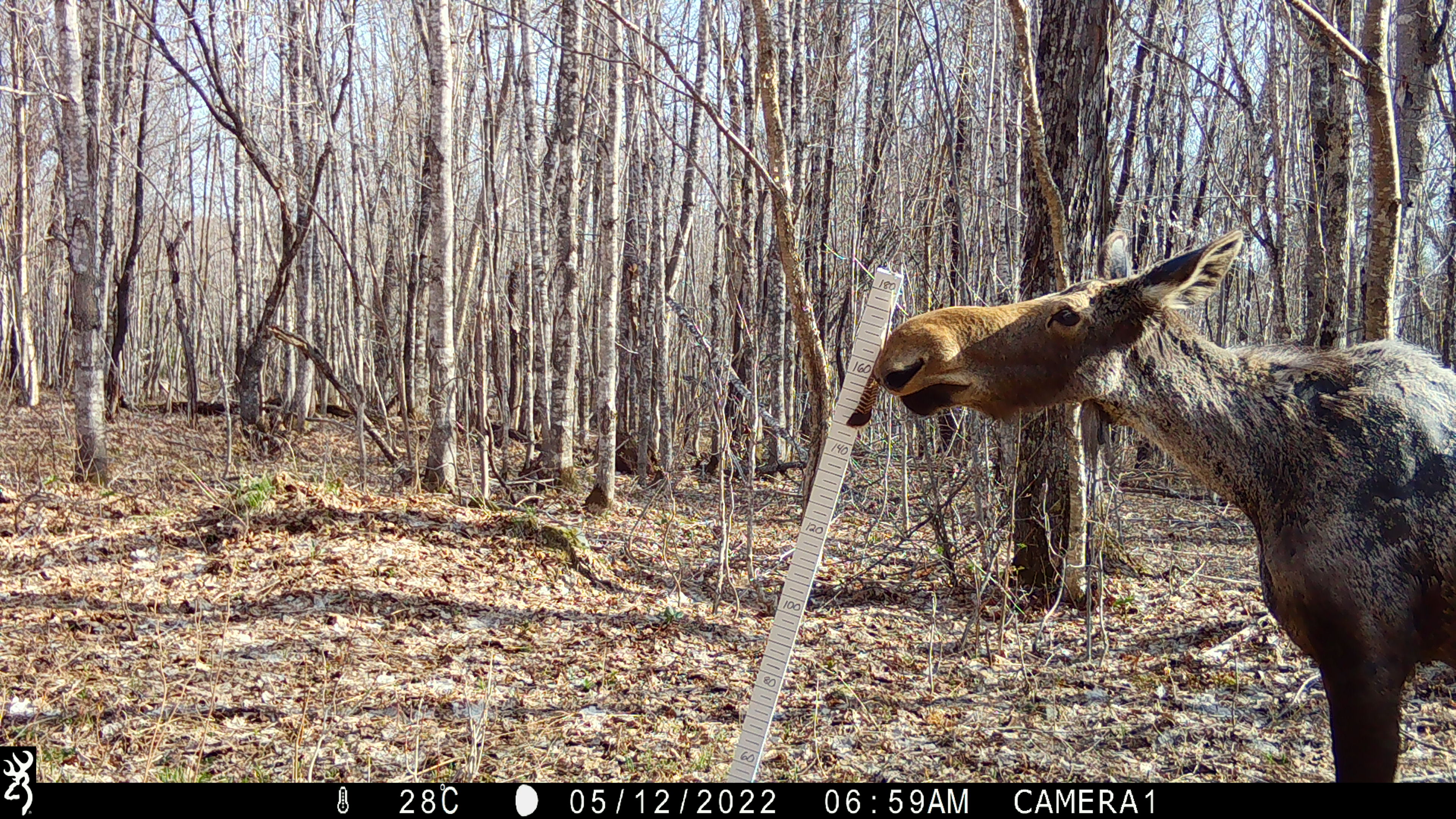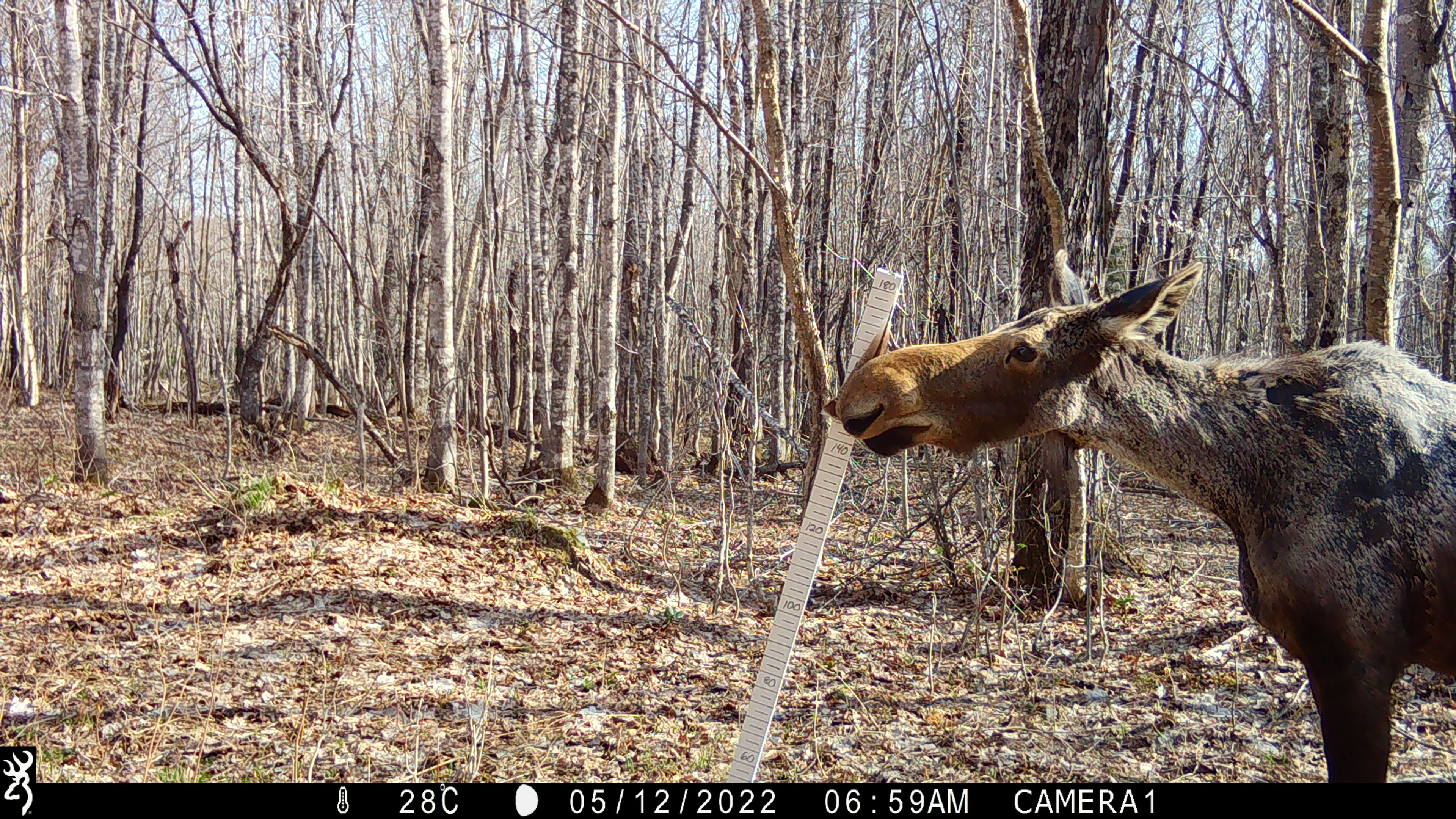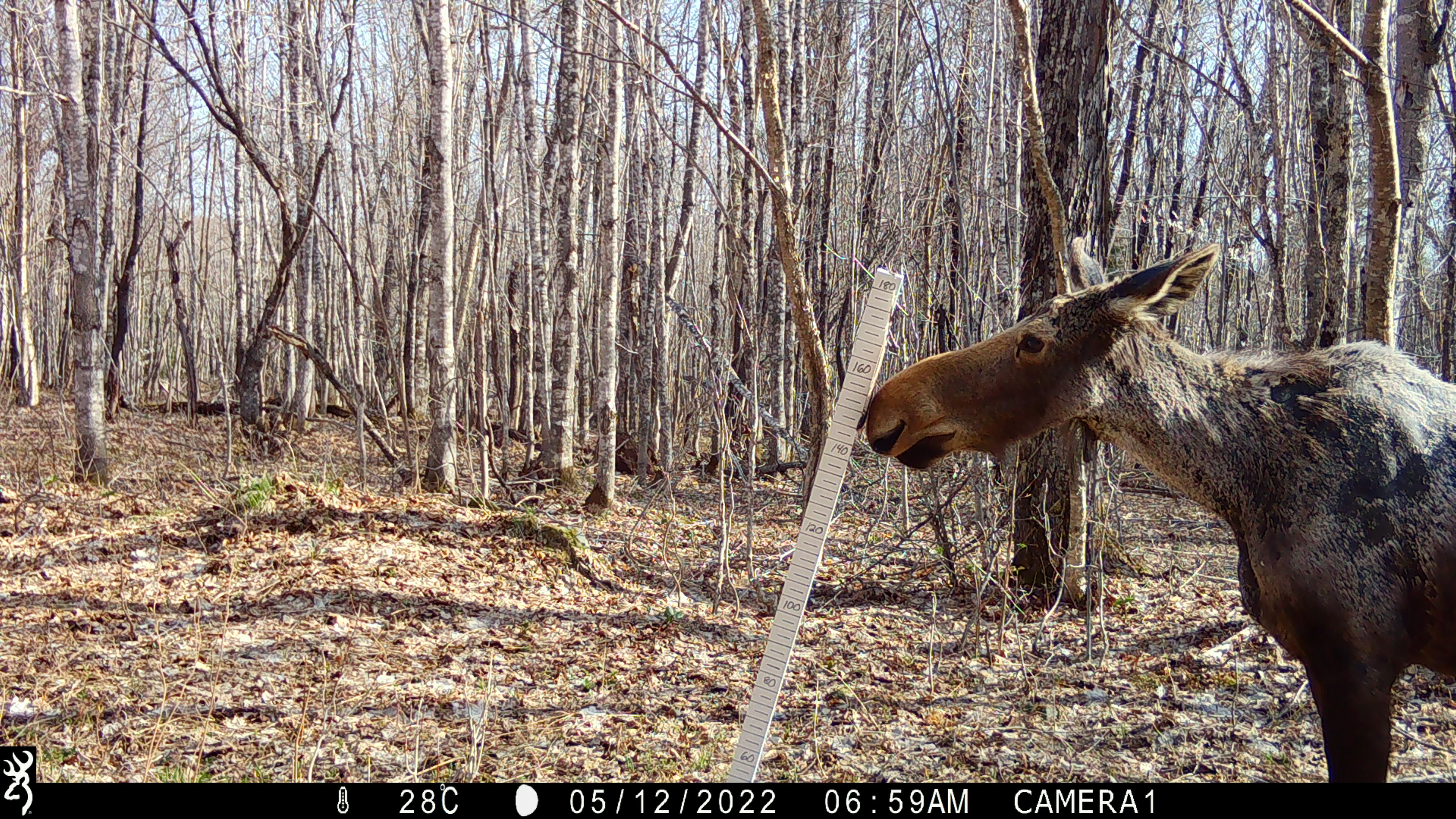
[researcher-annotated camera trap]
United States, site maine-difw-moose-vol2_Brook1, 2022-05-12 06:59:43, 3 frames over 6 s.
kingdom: Animalia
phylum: Chordata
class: Mammalia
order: Artiodactyla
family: Cervidae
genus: Alces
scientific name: Alces alces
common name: moose